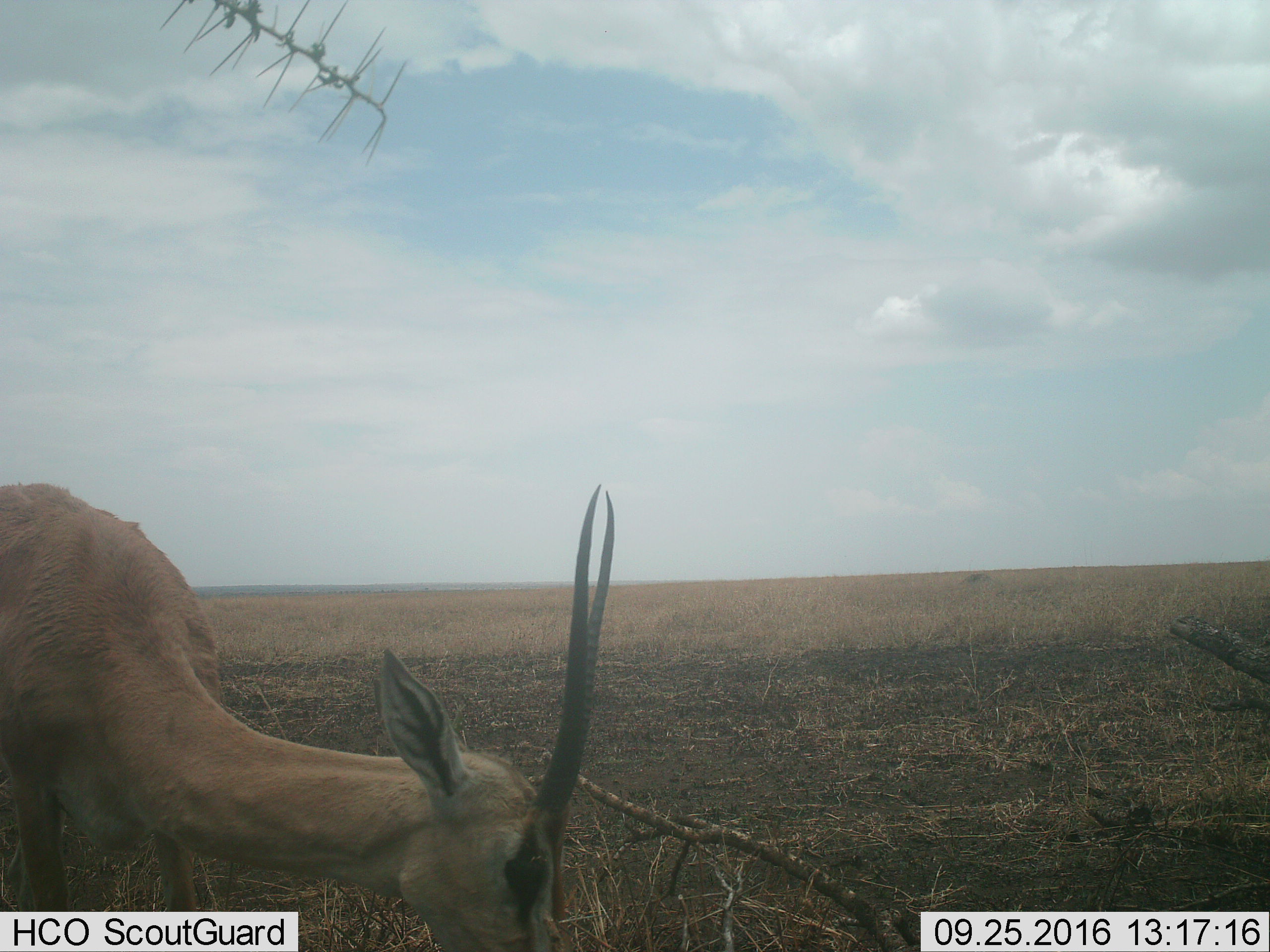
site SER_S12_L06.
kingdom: Animalia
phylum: Chordata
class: Mammalia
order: Artiodactyla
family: Bovidae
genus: Nanger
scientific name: Nanger granti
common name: grant's gazelle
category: gazellegrants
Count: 1.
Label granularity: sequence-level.